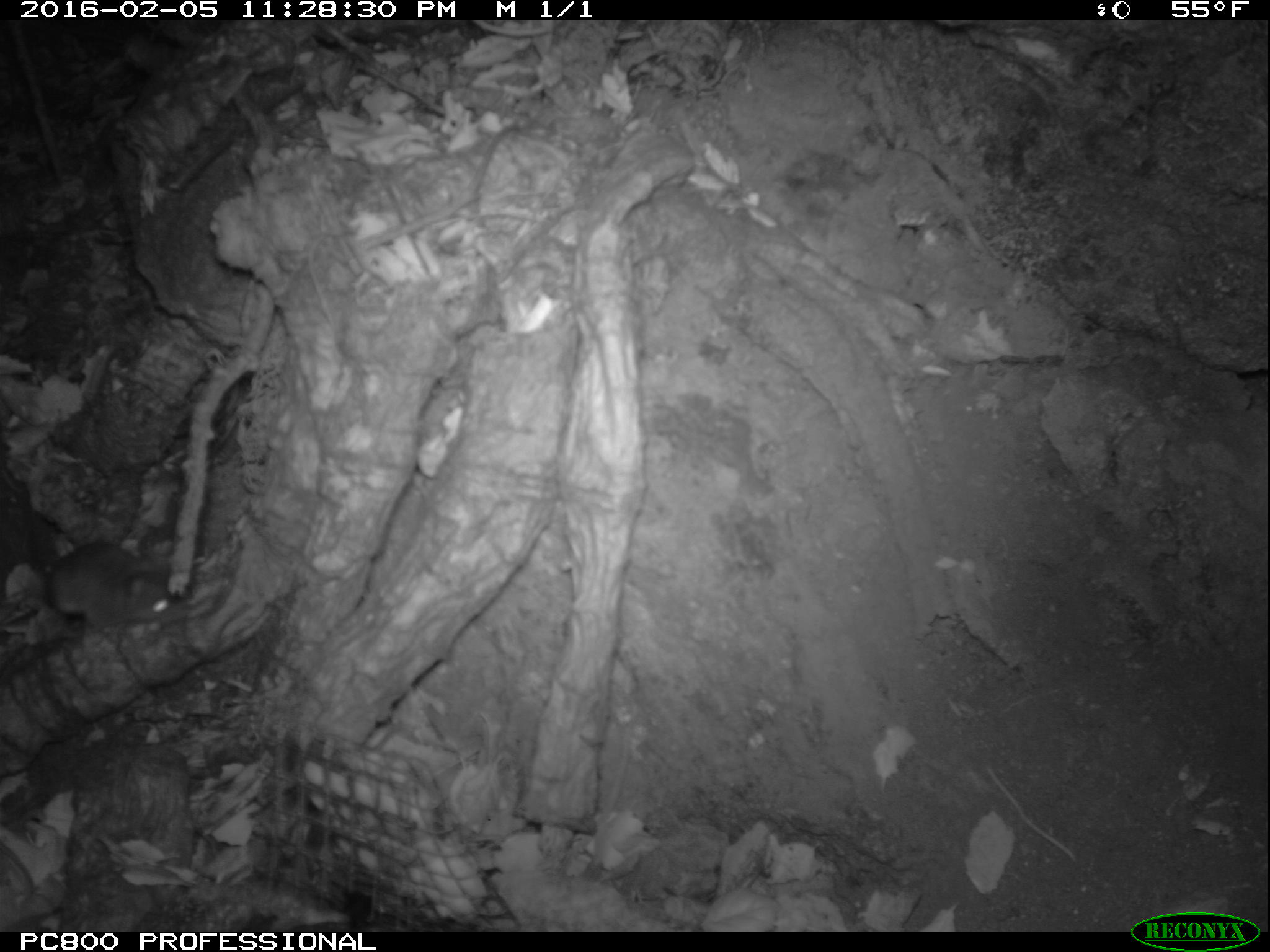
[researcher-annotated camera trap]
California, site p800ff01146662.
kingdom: Animalia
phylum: Chordata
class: Mammalia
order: Rodentia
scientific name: Rodentia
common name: rodent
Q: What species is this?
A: Rodent (Rodentia).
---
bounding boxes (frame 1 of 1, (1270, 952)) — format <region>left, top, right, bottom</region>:
rodent: <region>0, 462, 172, 633</region>